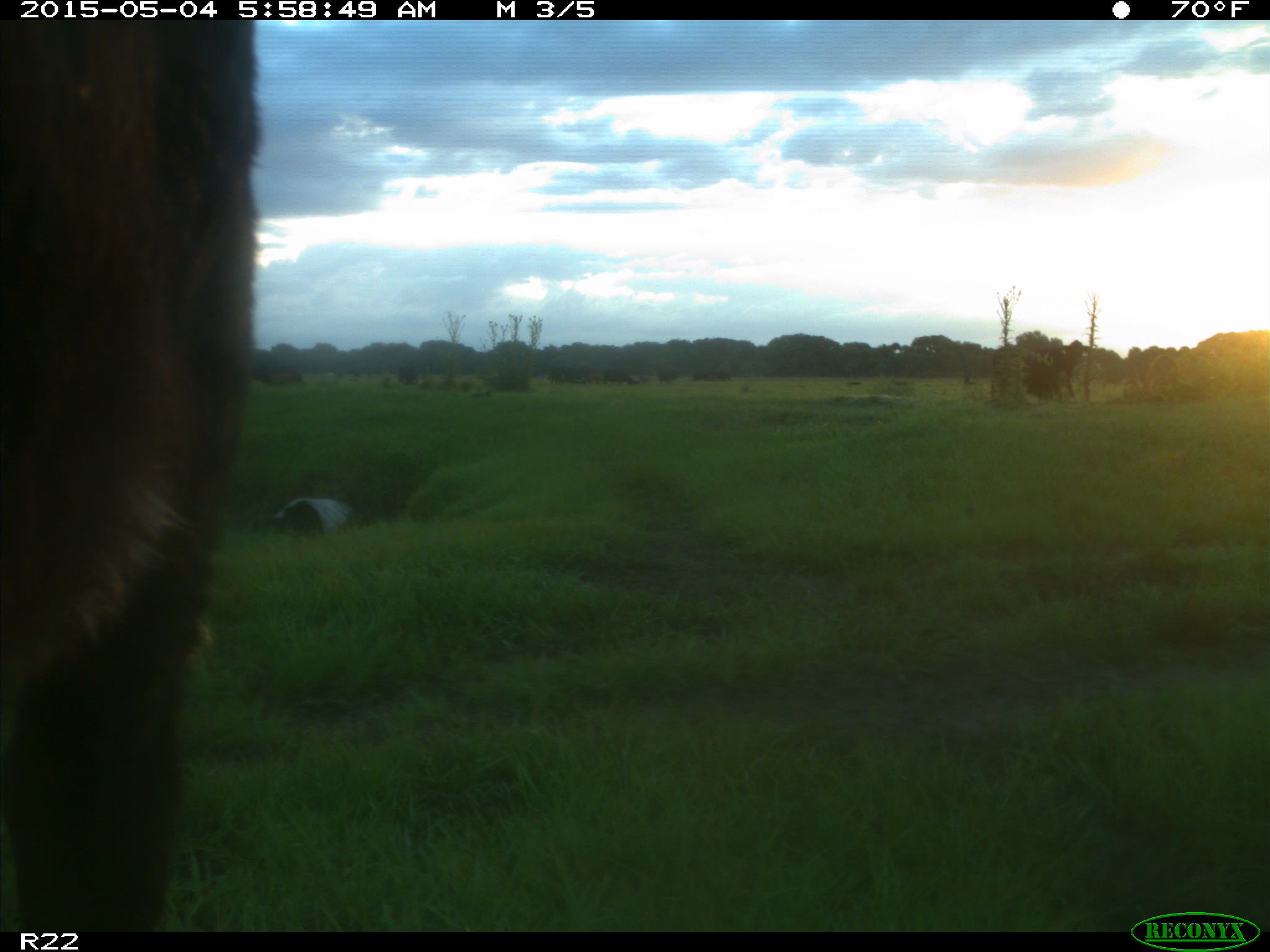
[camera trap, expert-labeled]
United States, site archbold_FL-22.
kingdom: Animalia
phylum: Chordata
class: Mammalia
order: Artiodactyla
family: Bovidae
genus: Bos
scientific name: Bos taurus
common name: domestic cow